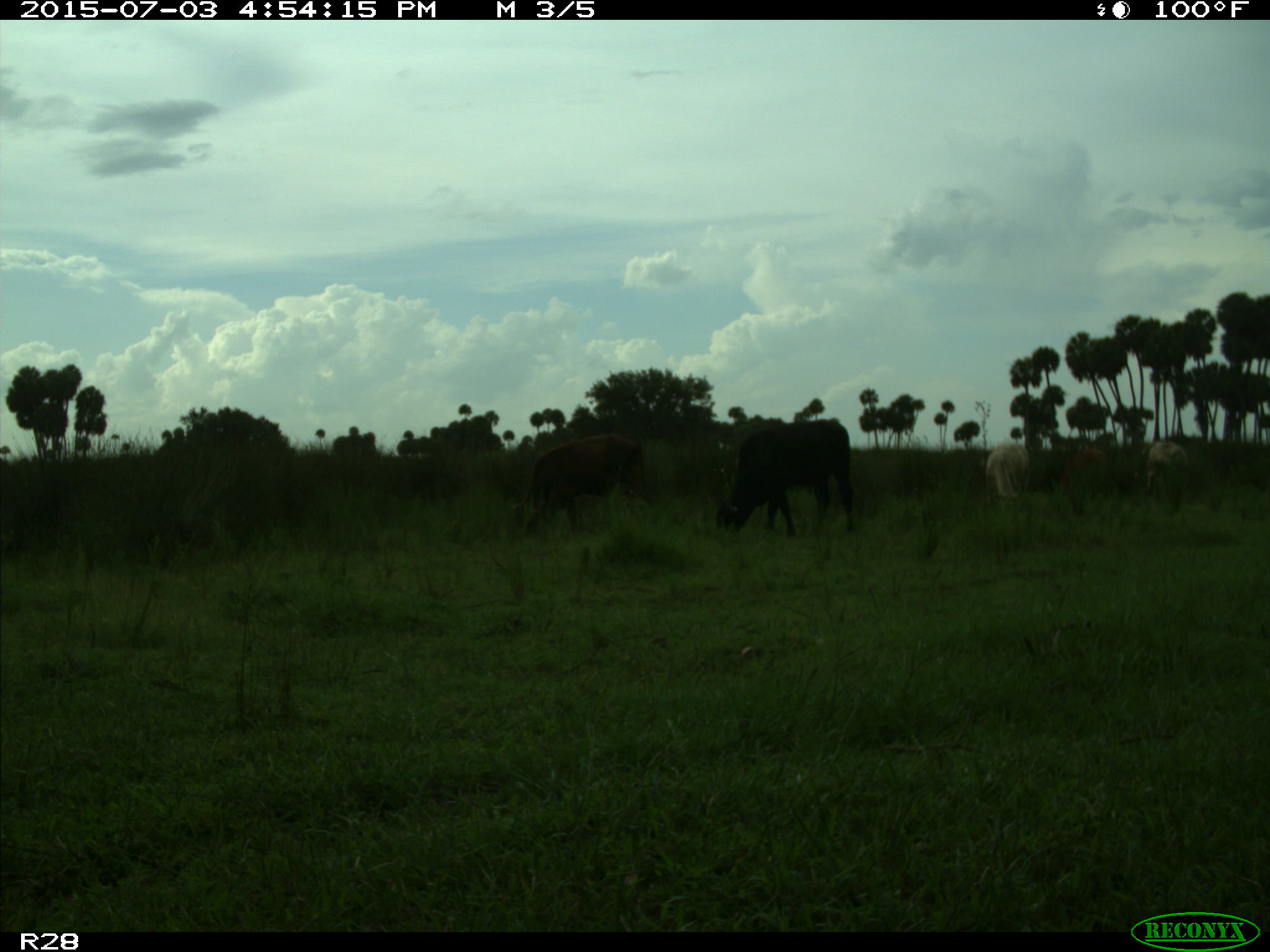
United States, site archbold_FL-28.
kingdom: Animalia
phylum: Chordata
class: Mammalia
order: Artiodactyla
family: Bovidae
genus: Bos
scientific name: Bos taurus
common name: domestic cow